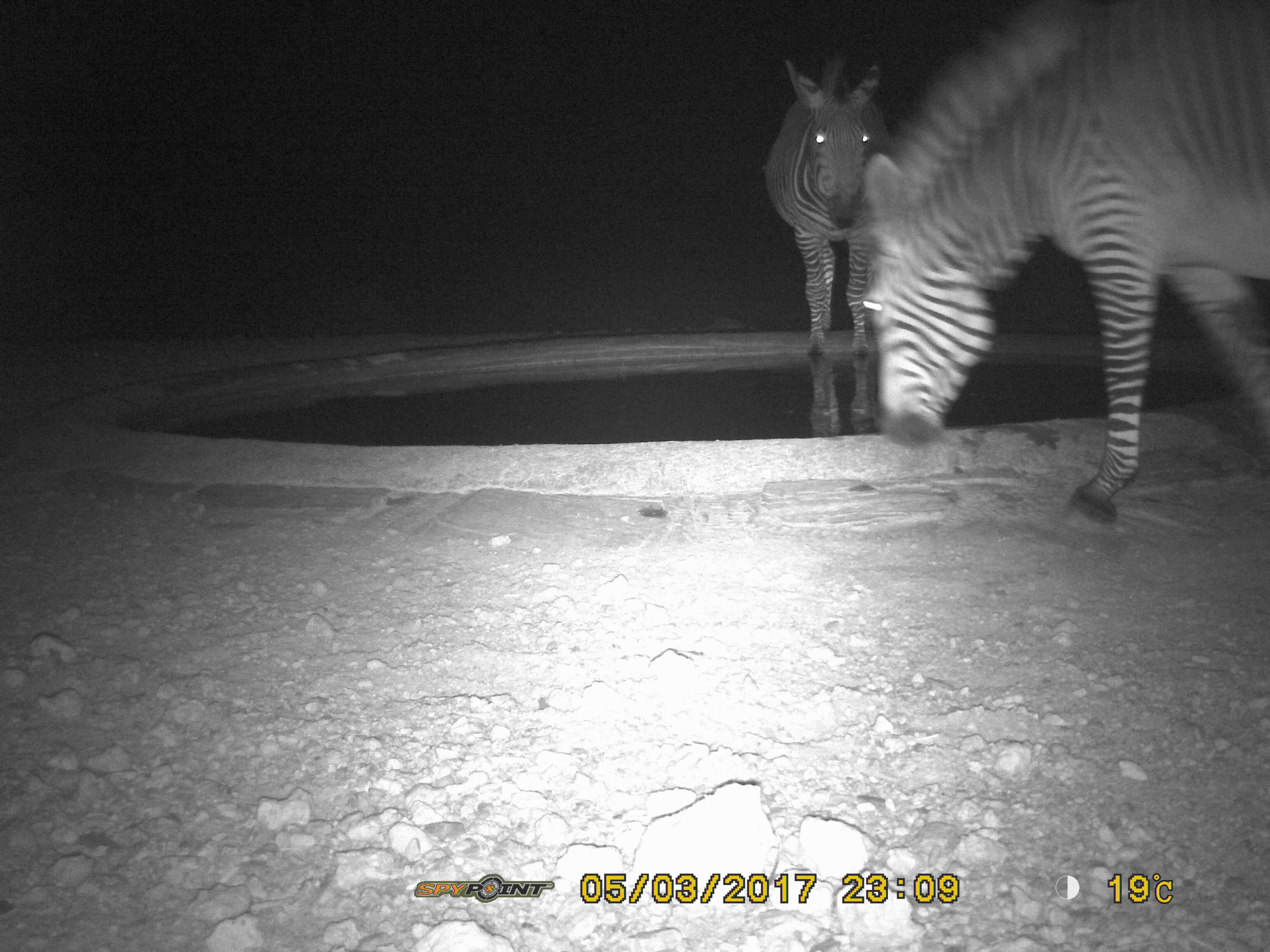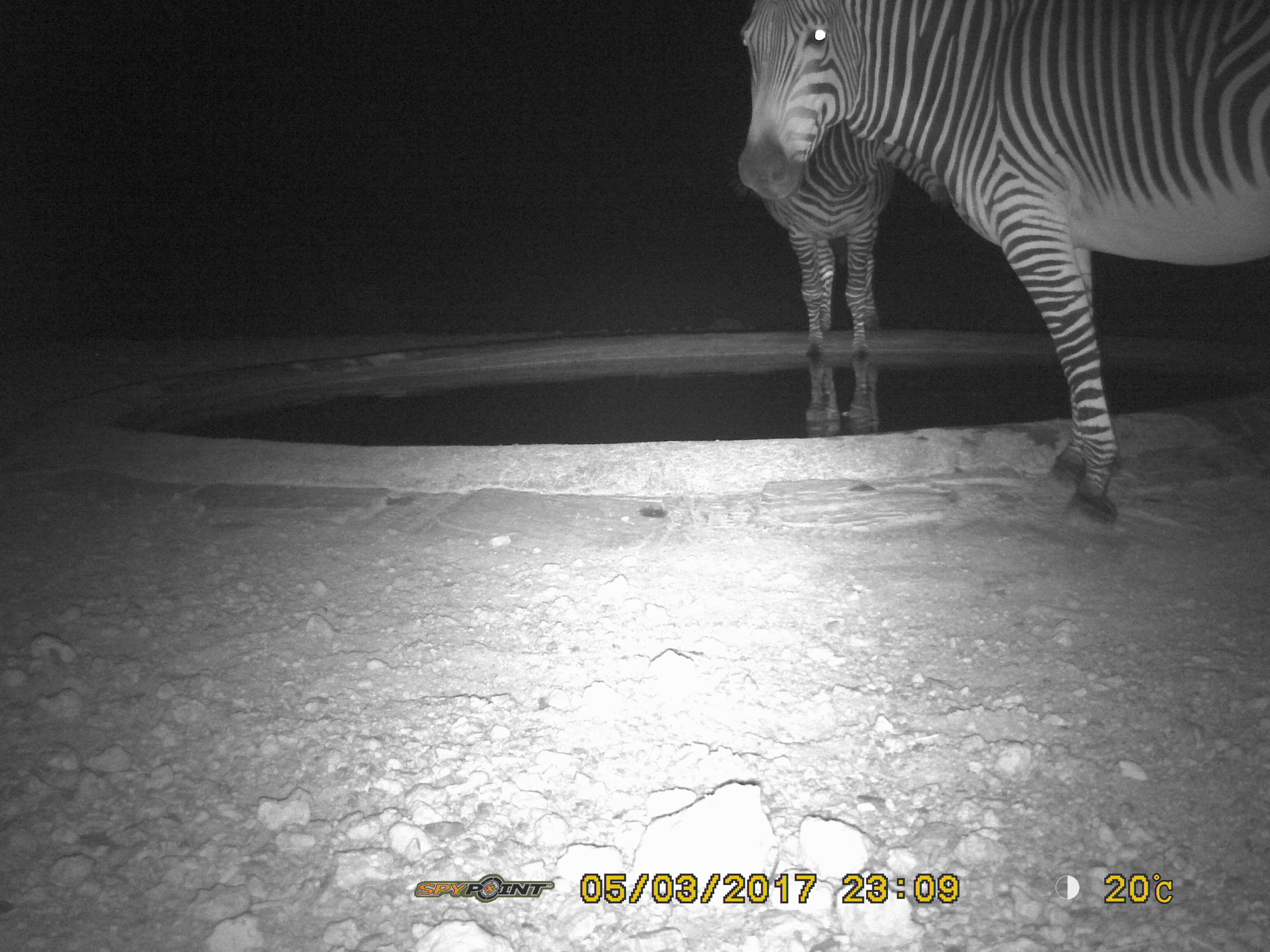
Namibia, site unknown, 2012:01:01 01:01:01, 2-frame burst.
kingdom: Animalia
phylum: Chordata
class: Mammalia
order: Perissodactyla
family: Equidae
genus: Equus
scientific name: Equus zebra hartmannae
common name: hartmann's mountain zebra